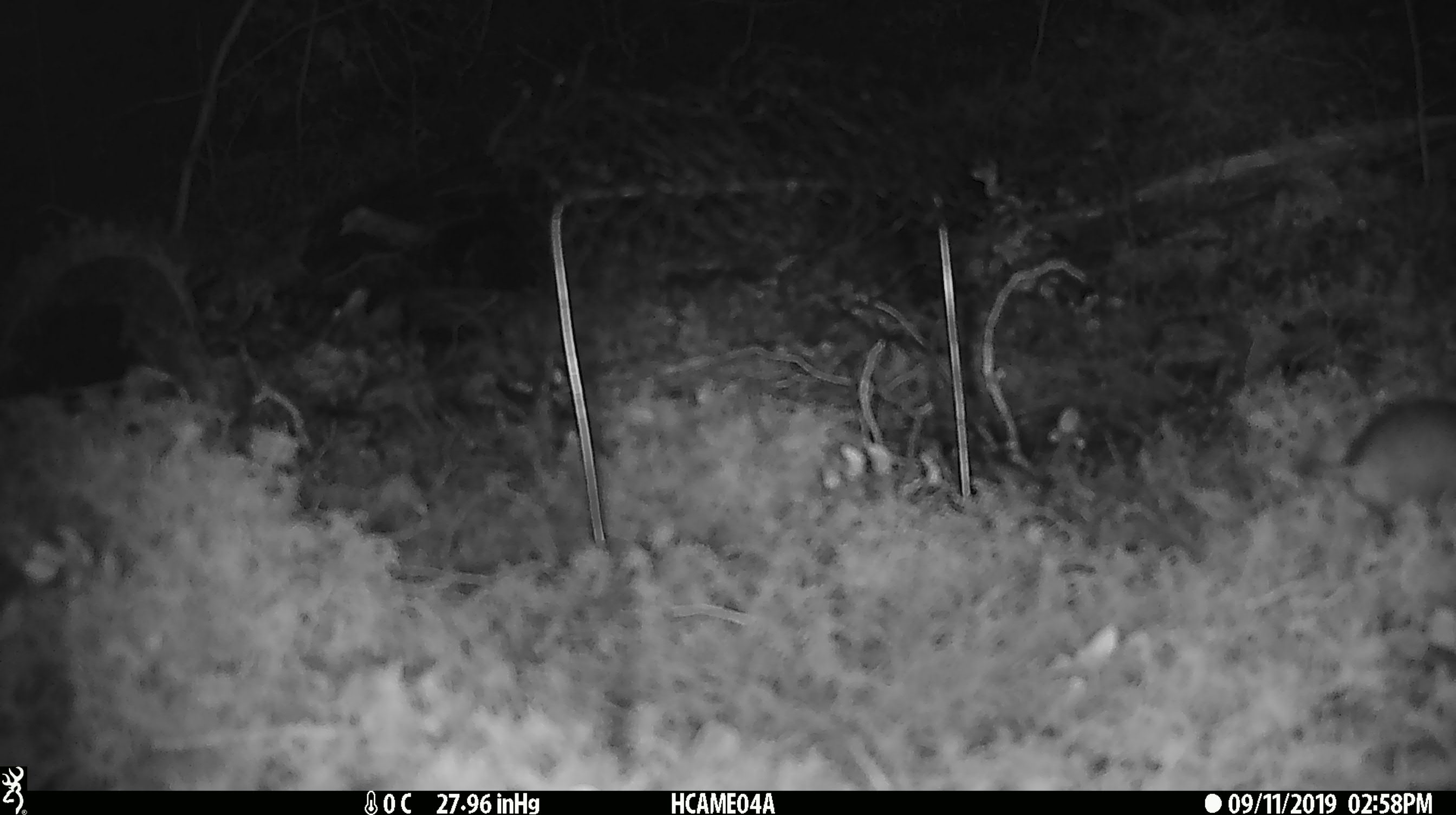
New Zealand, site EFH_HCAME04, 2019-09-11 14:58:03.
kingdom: Animalia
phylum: Chordata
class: Mammalia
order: Rodentia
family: Muridae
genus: Mus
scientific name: Mus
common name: mouse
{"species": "mouse (Mus)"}